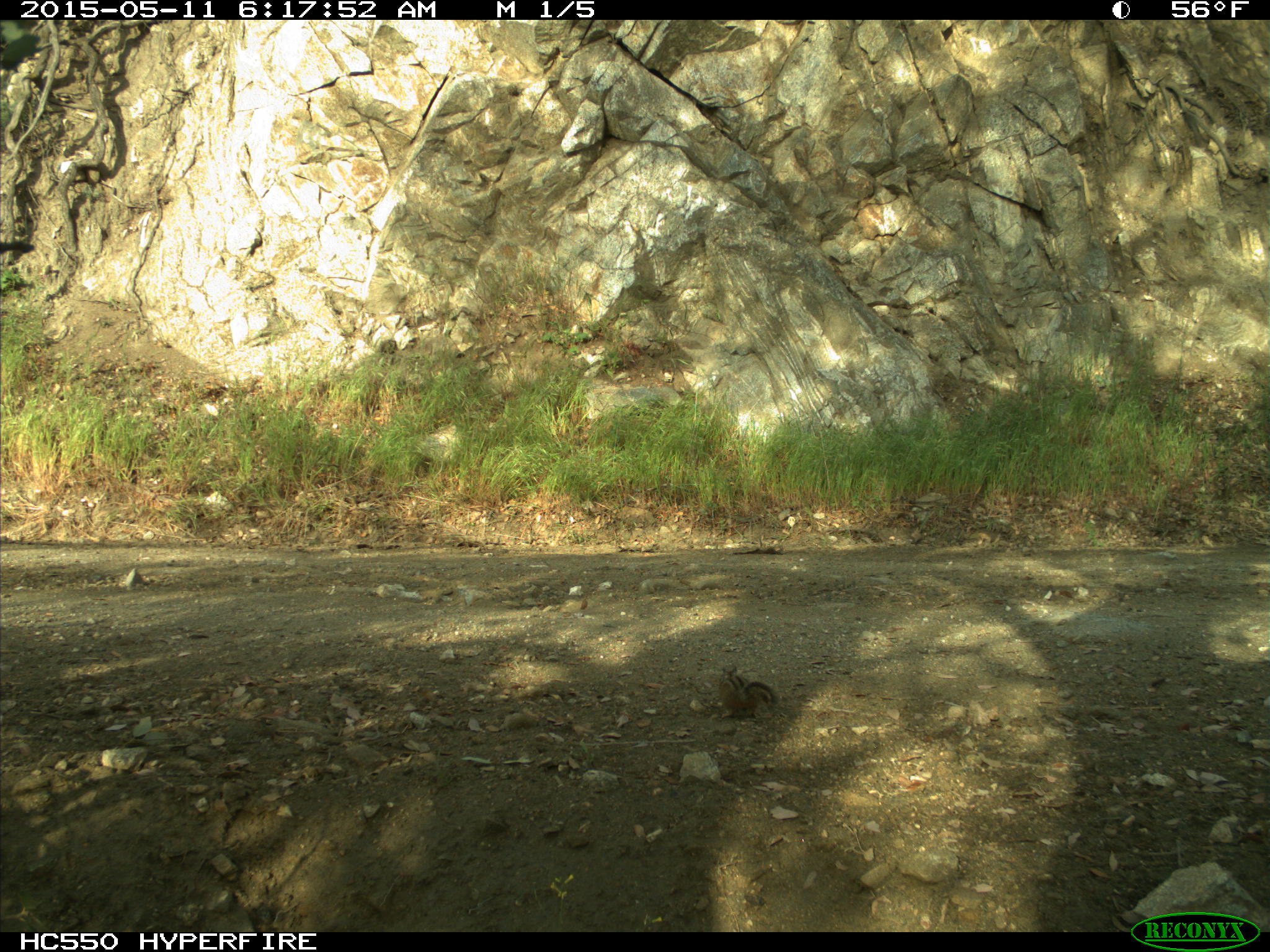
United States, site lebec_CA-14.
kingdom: Animalia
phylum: Chordata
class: Mammalia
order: Rodentia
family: Sciuridae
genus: Tamias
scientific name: Tamias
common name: chipmunk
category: unidentified chipmunk